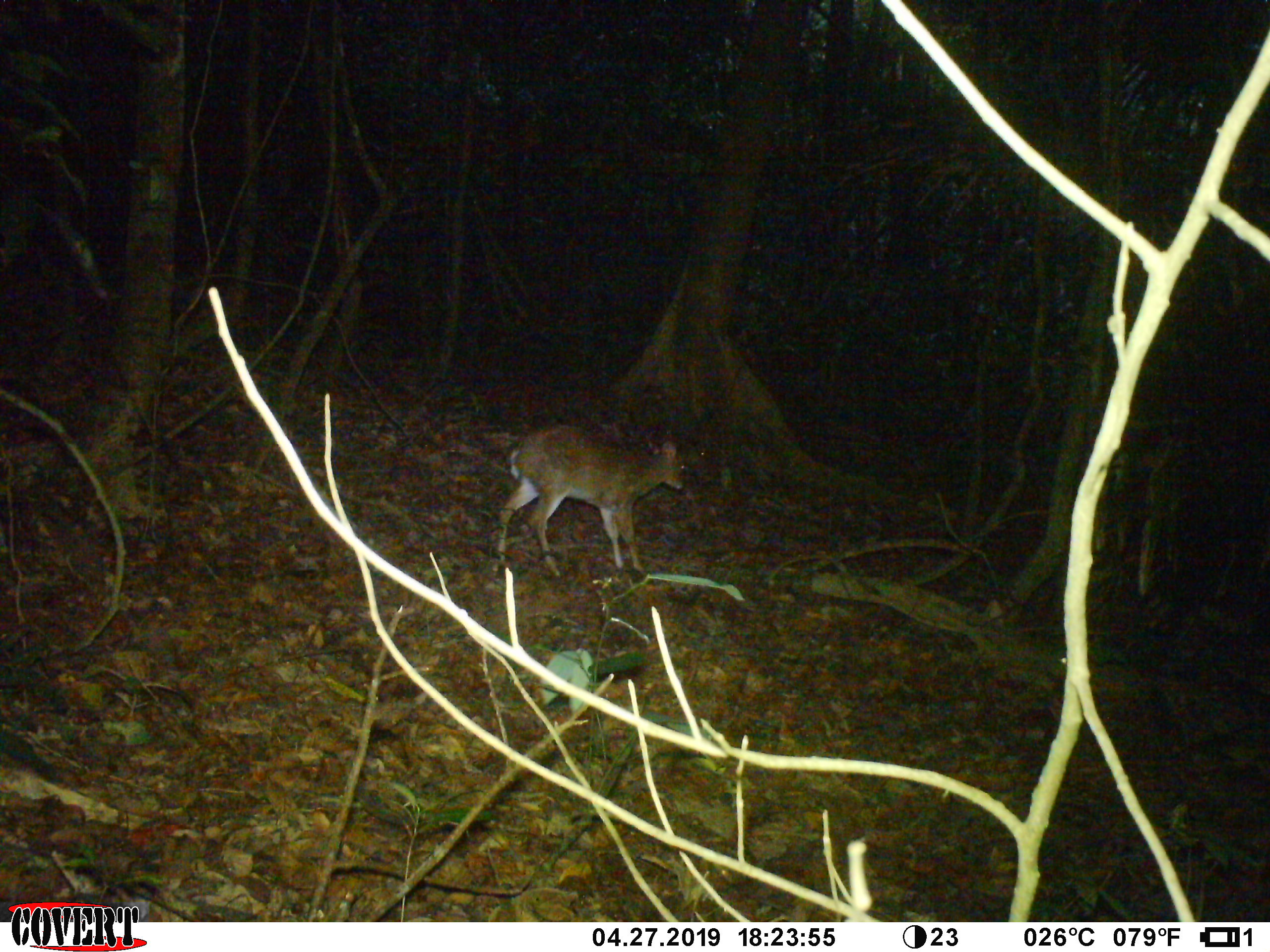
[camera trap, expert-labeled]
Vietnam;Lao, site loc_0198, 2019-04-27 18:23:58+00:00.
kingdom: Animalia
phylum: Chordata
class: Mammalia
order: Artiodactyla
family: Cervidae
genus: Muntiacus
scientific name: Muntiacus vuquangensis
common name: large-antlered muntjac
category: large antlered muntjac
Large antlered muntjac (large-antlered muntjac) (Muntiacus vuquangensis). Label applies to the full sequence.